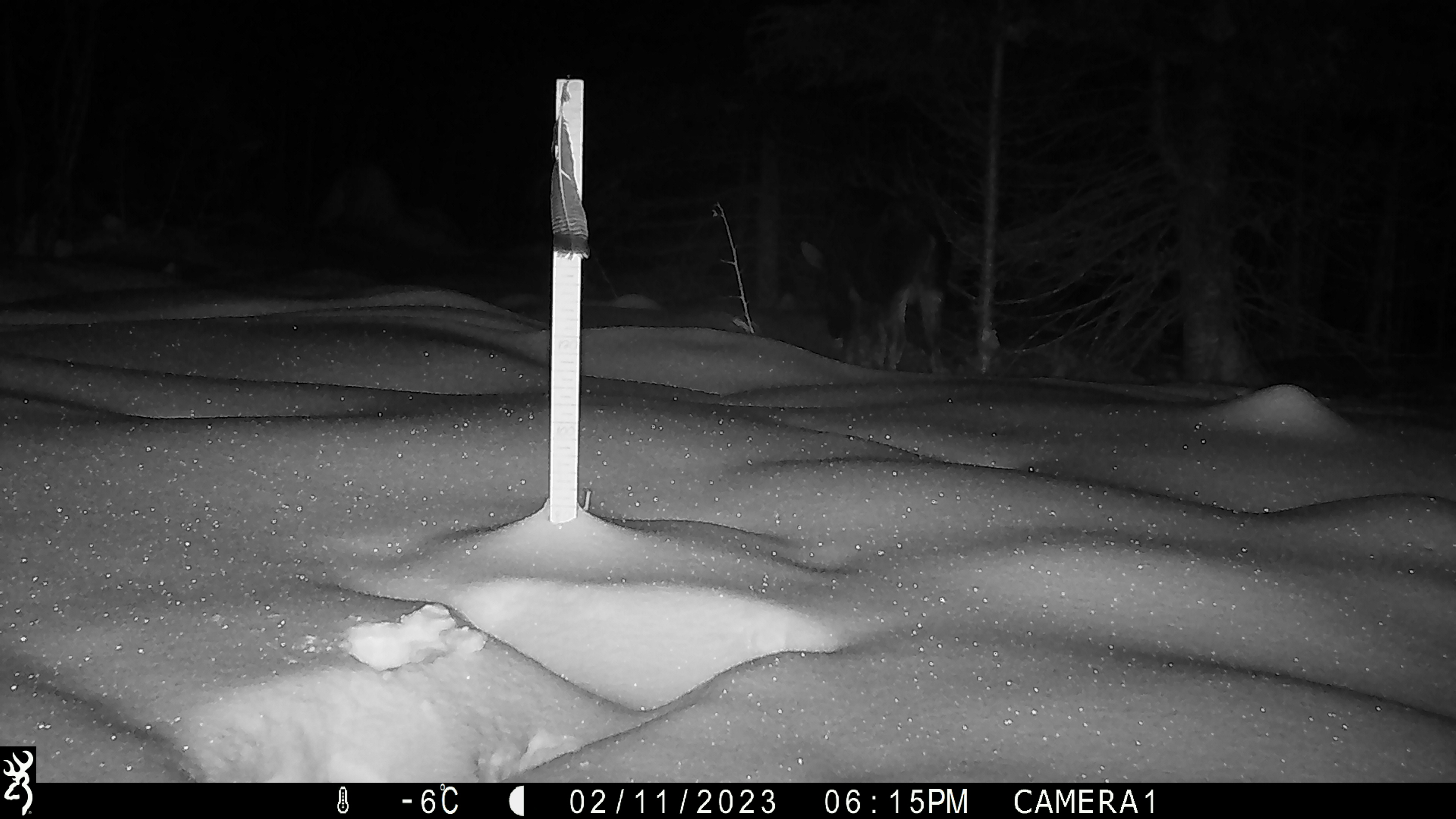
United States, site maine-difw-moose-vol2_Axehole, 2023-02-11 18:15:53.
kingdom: Animalia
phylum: Chordata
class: Mammalia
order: Artiodactyla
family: Cervidae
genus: Alces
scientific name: Alces alces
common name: moose